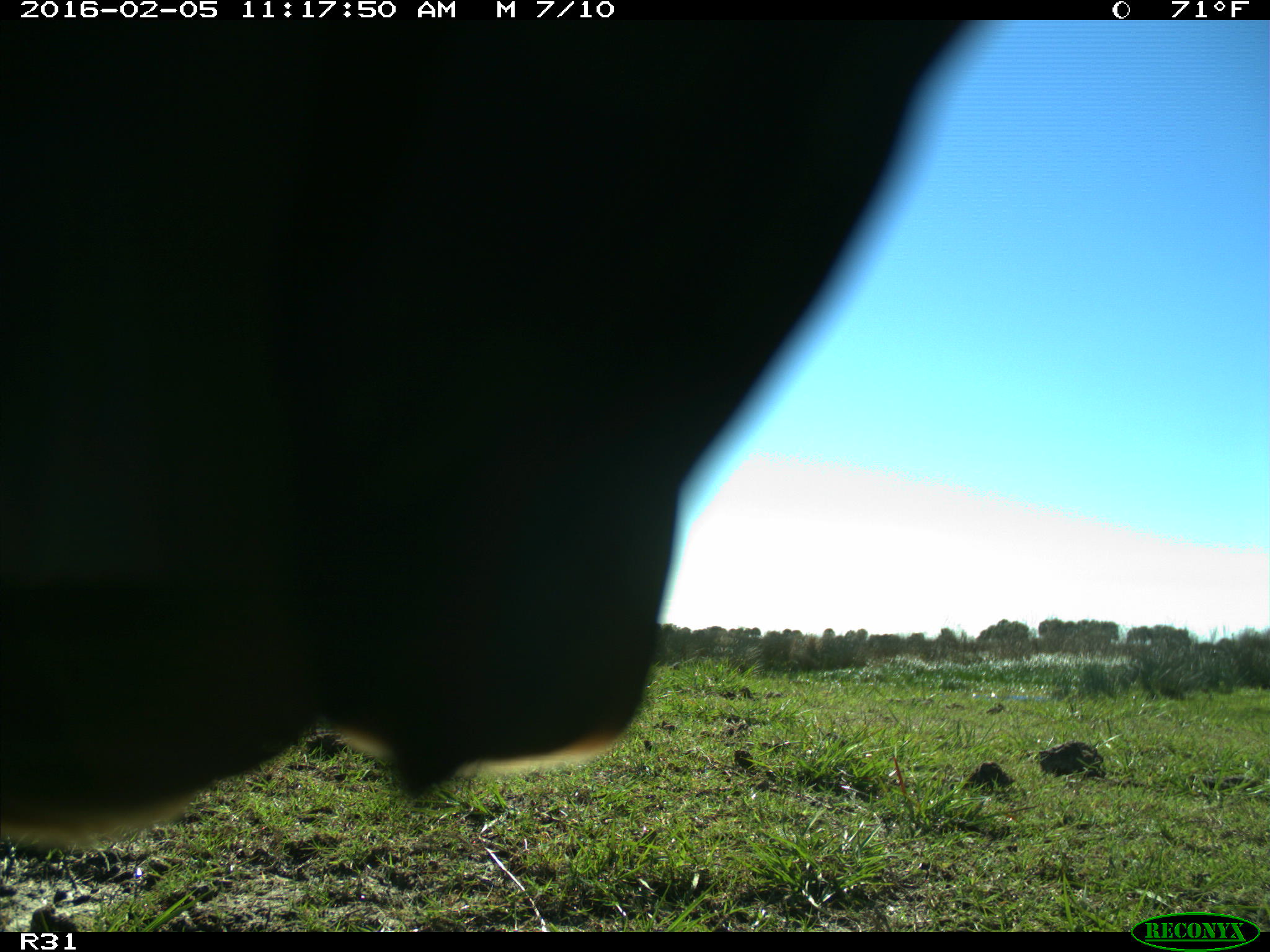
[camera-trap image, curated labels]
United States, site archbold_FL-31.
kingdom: Animalia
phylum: Chordata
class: Mammalia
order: Artiodactyla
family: Bovidae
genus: Bos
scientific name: Bos taurus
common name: domestic cow